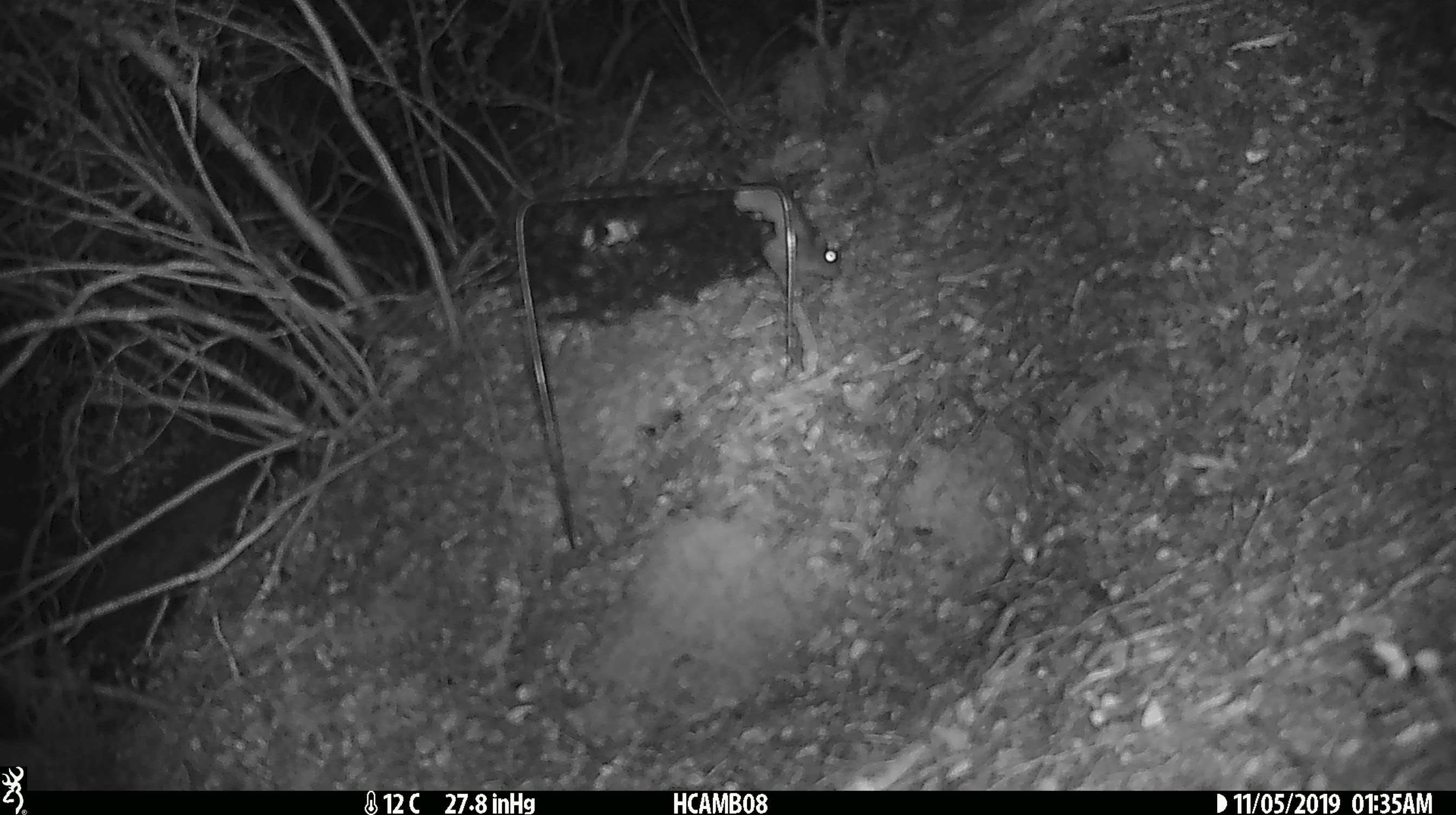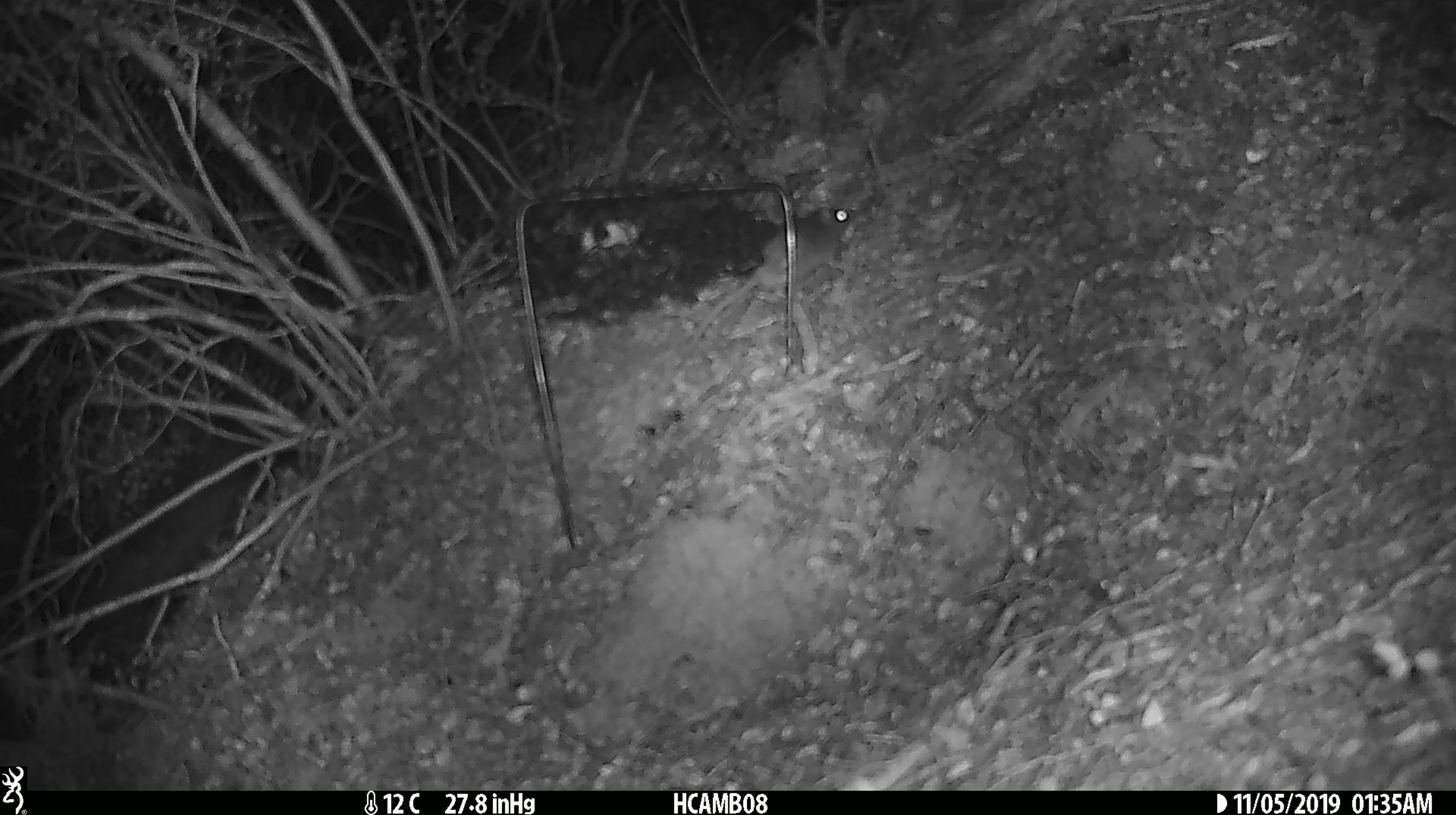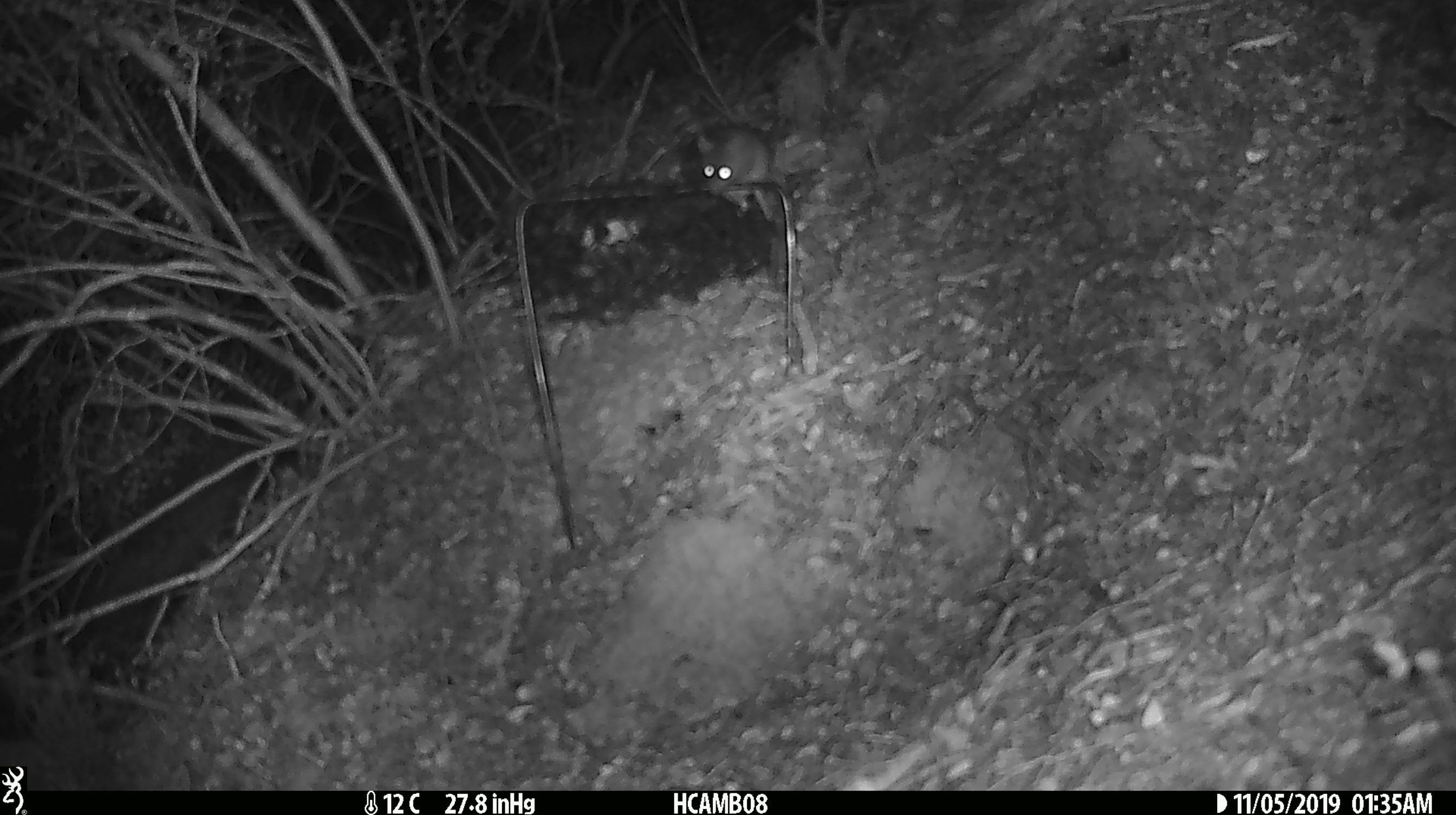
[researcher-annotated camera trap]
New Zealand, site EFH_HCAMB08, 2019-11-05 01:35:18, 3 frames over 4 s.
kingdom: Animalia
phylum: Chordata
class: Mammalia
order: Rodentia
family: Muridae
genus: Mus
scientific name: Mus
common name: mouse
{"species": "mouse (Mus)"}